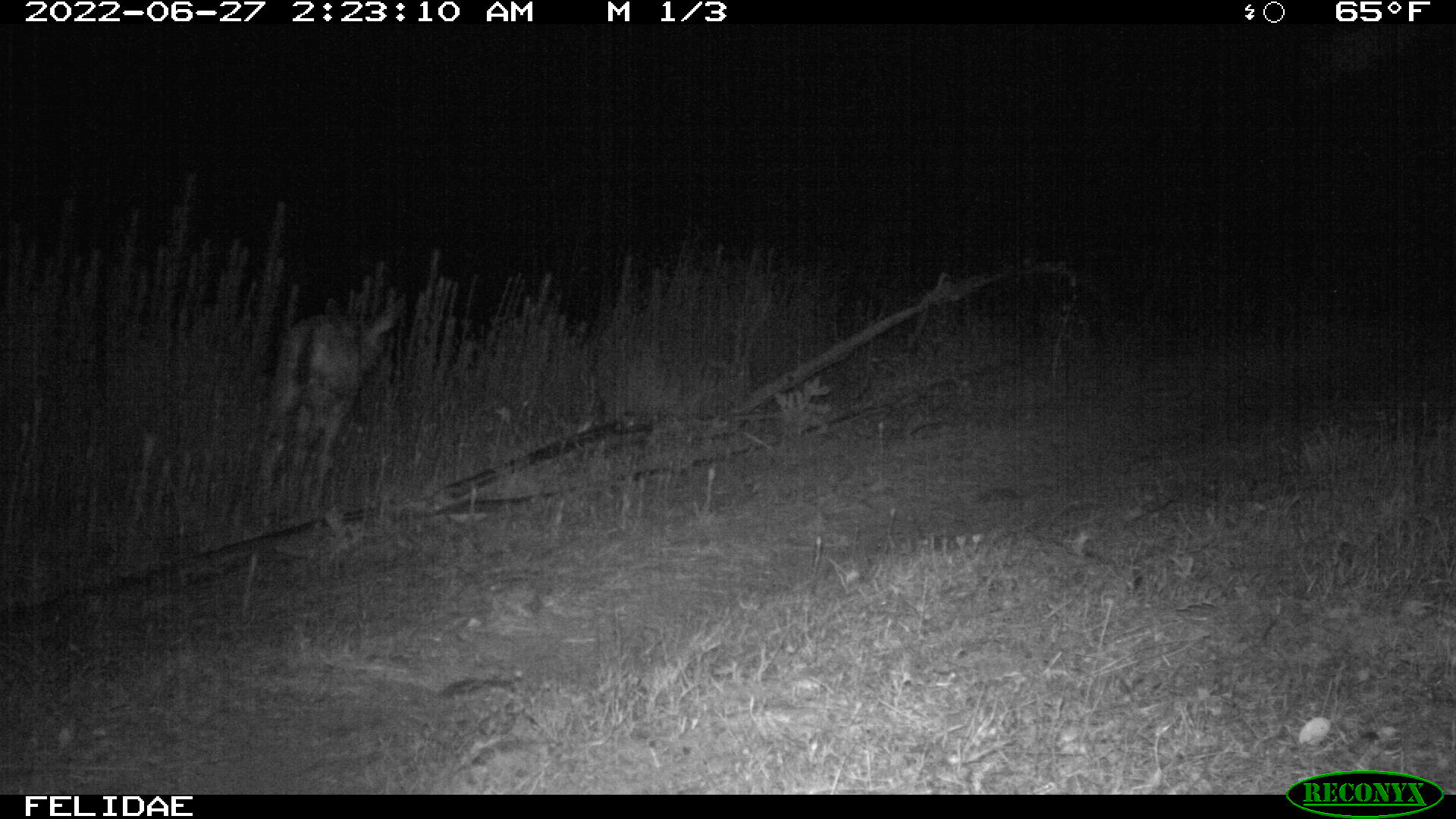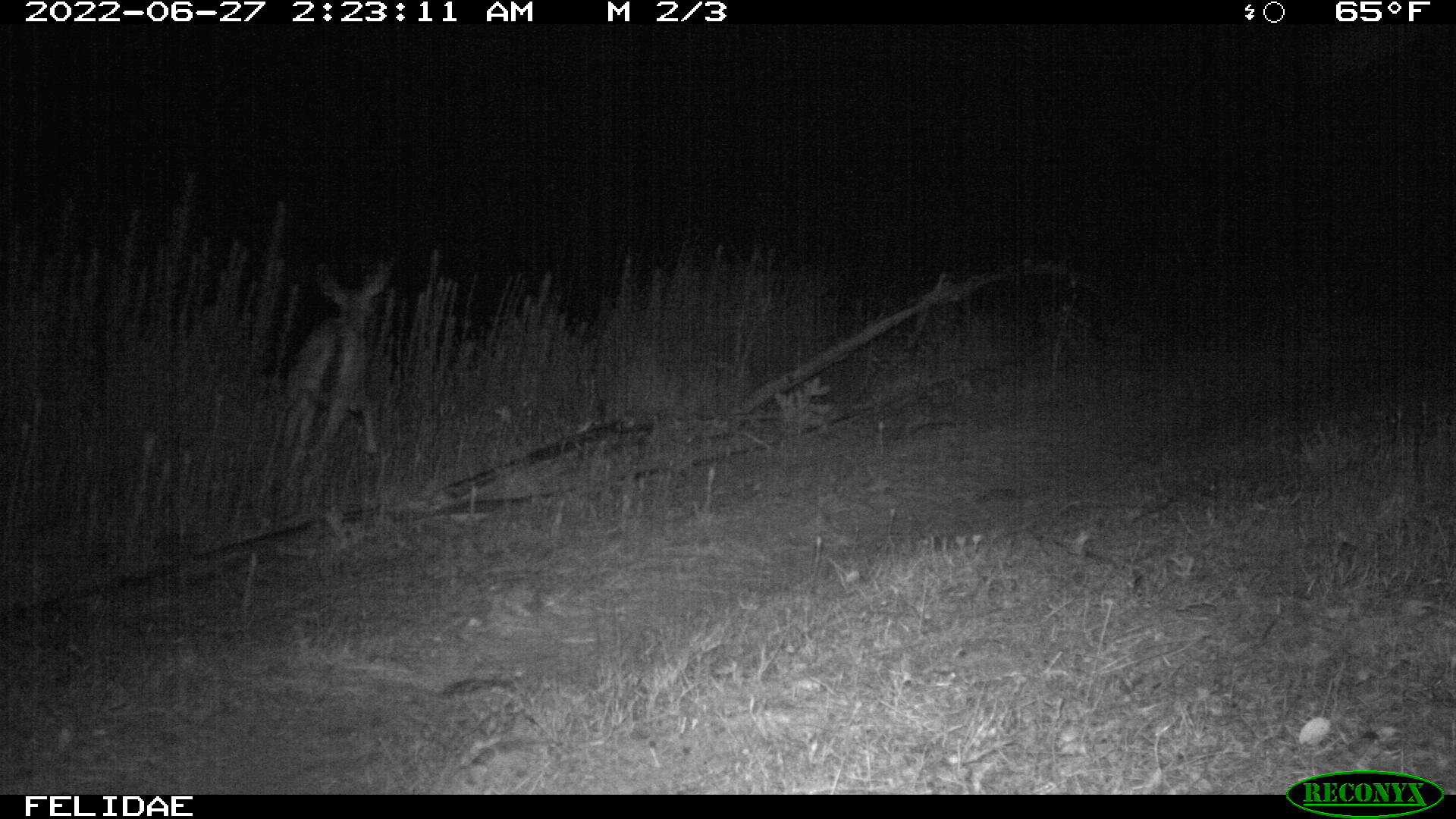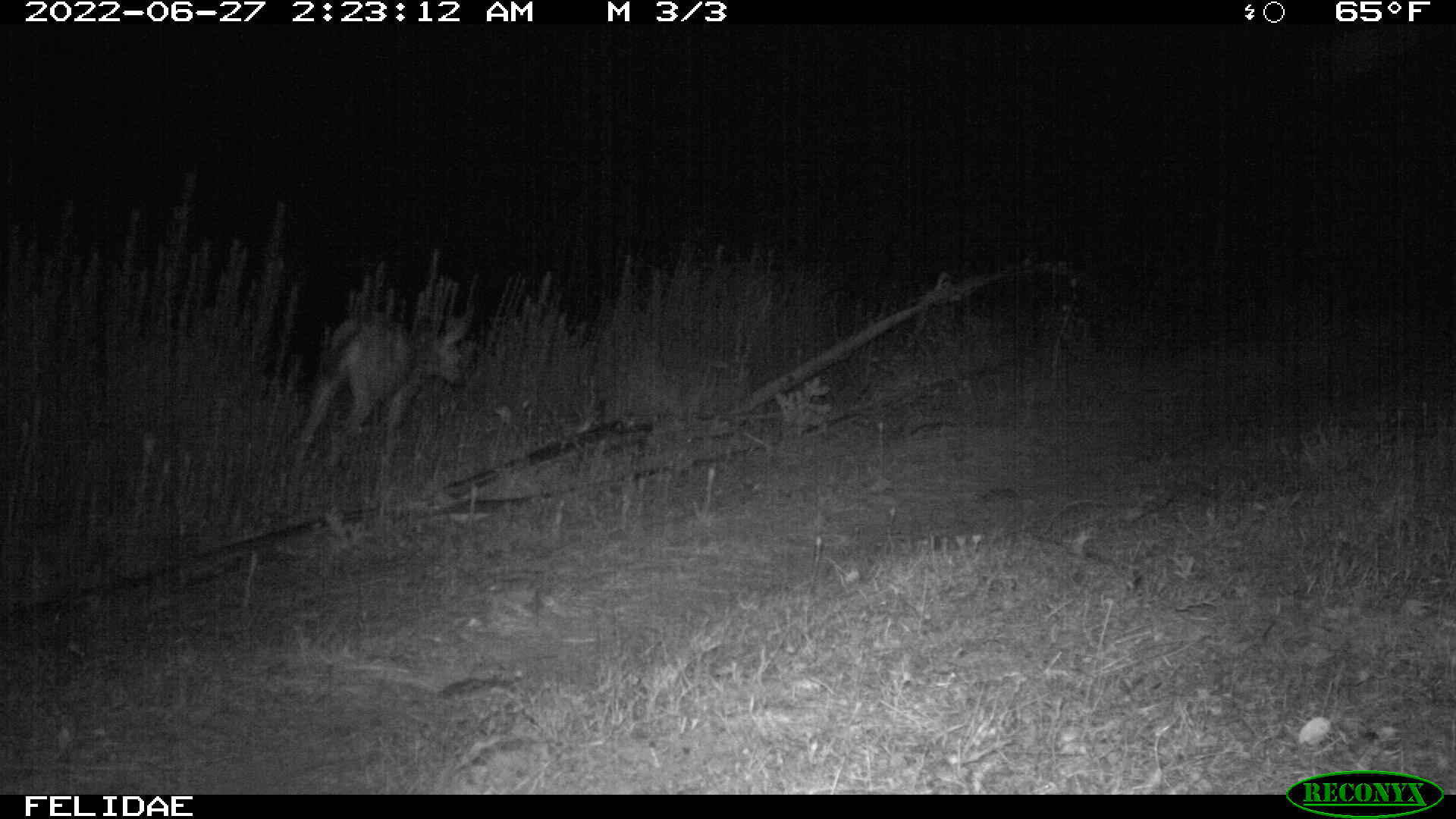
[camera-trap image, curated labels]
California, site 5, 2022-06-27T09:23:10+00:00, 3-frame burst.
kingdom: Animalia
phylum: Chordata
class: Mammalia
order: Artiodactyla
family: Cervidae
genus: Odocoileus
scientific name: Odocoileus hemionus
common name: mule deer